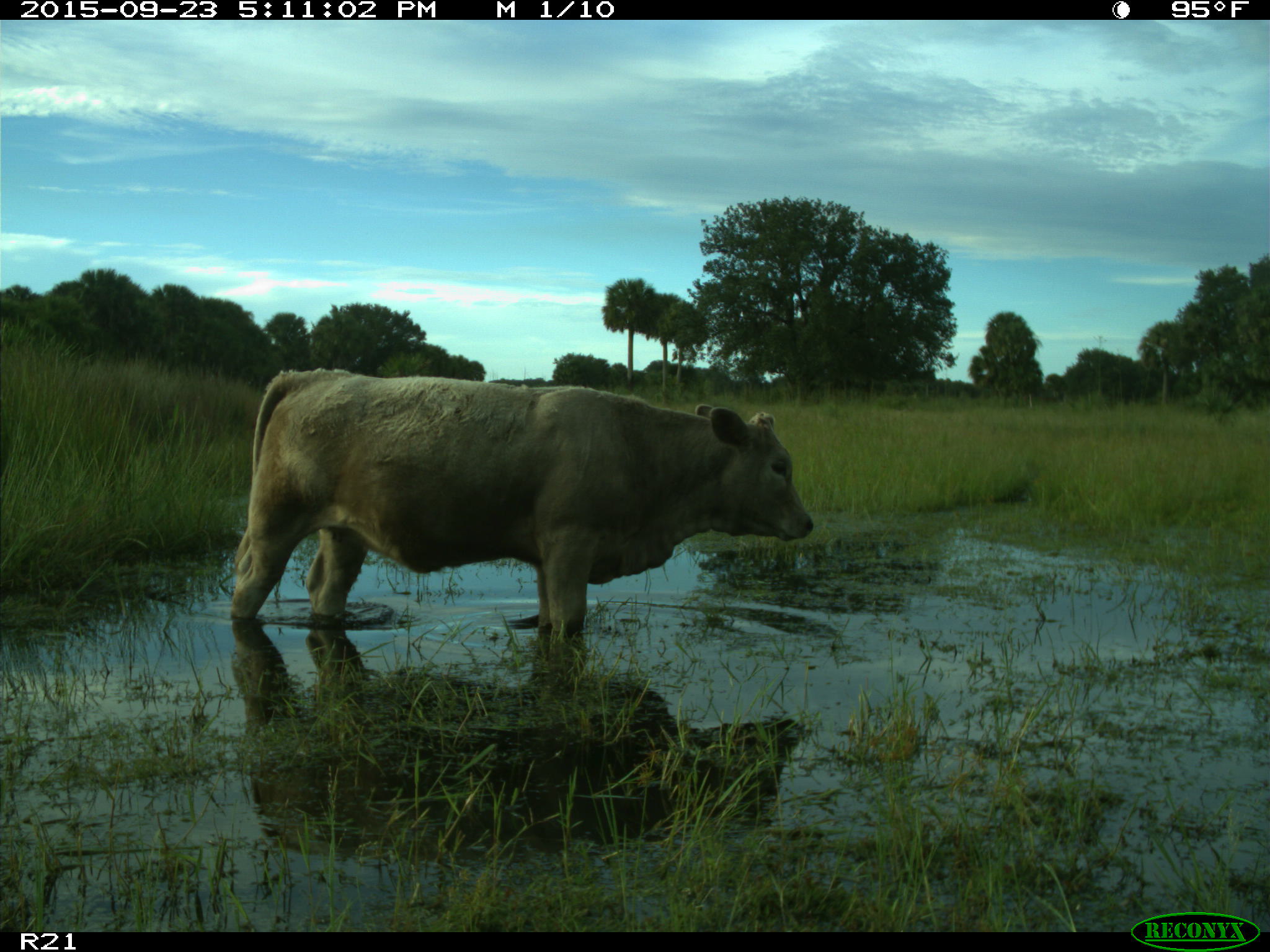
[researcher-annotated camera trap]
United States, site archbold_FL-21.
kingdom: Animalia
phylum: Chordata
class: Mammalia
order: Artiodactyla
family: Bovidae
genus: Bos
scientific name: Bos taurus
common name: domestic cow